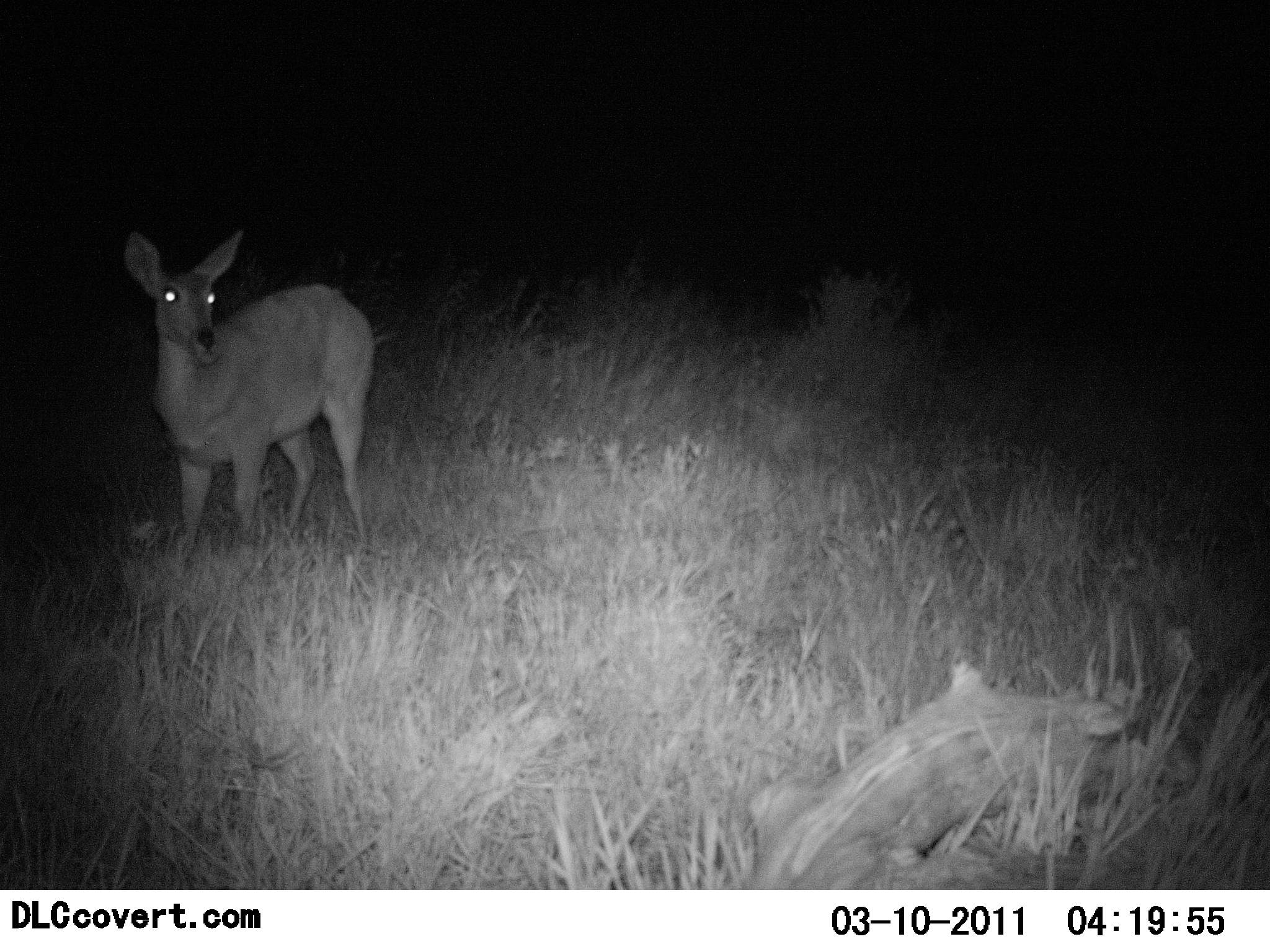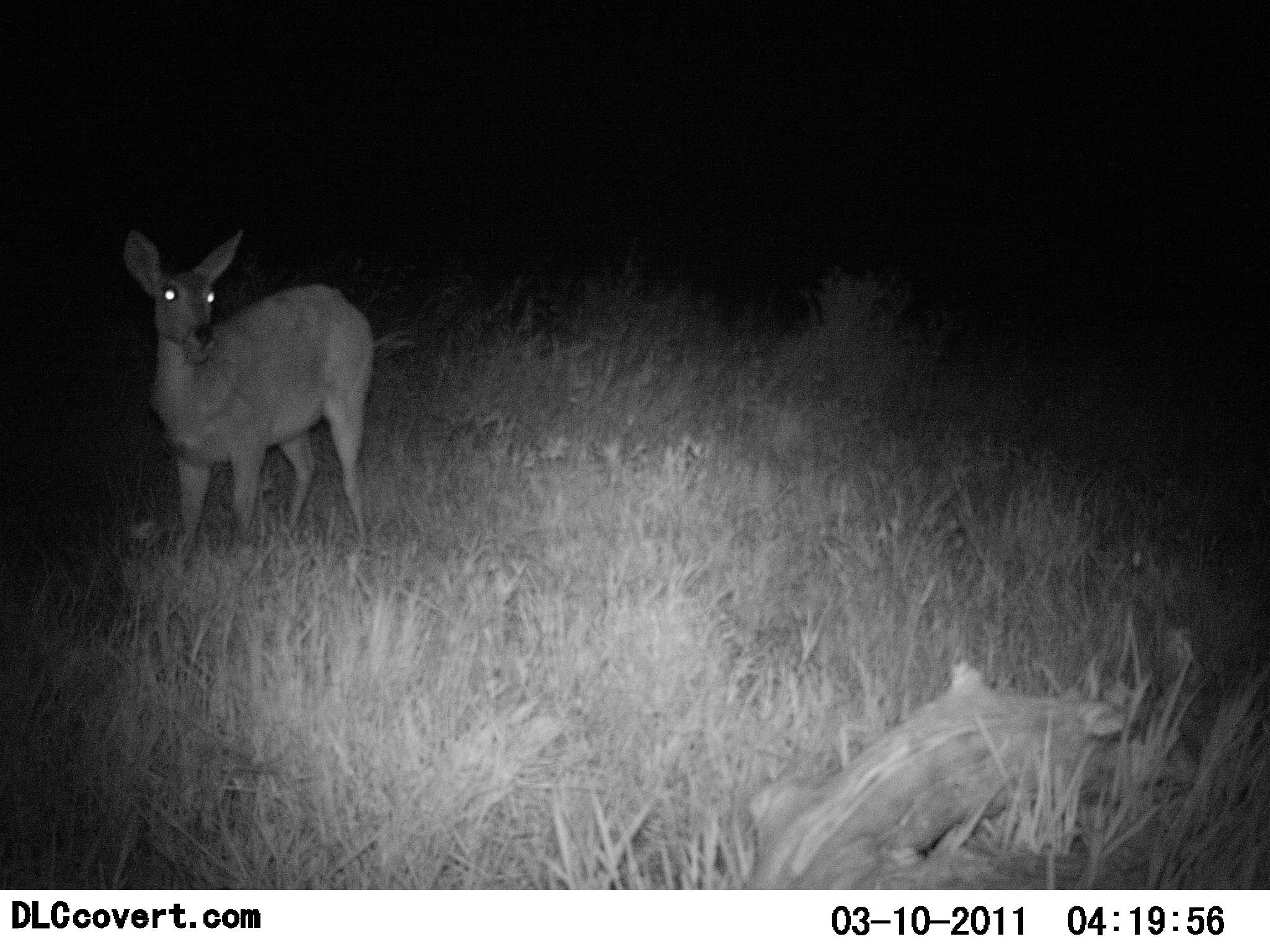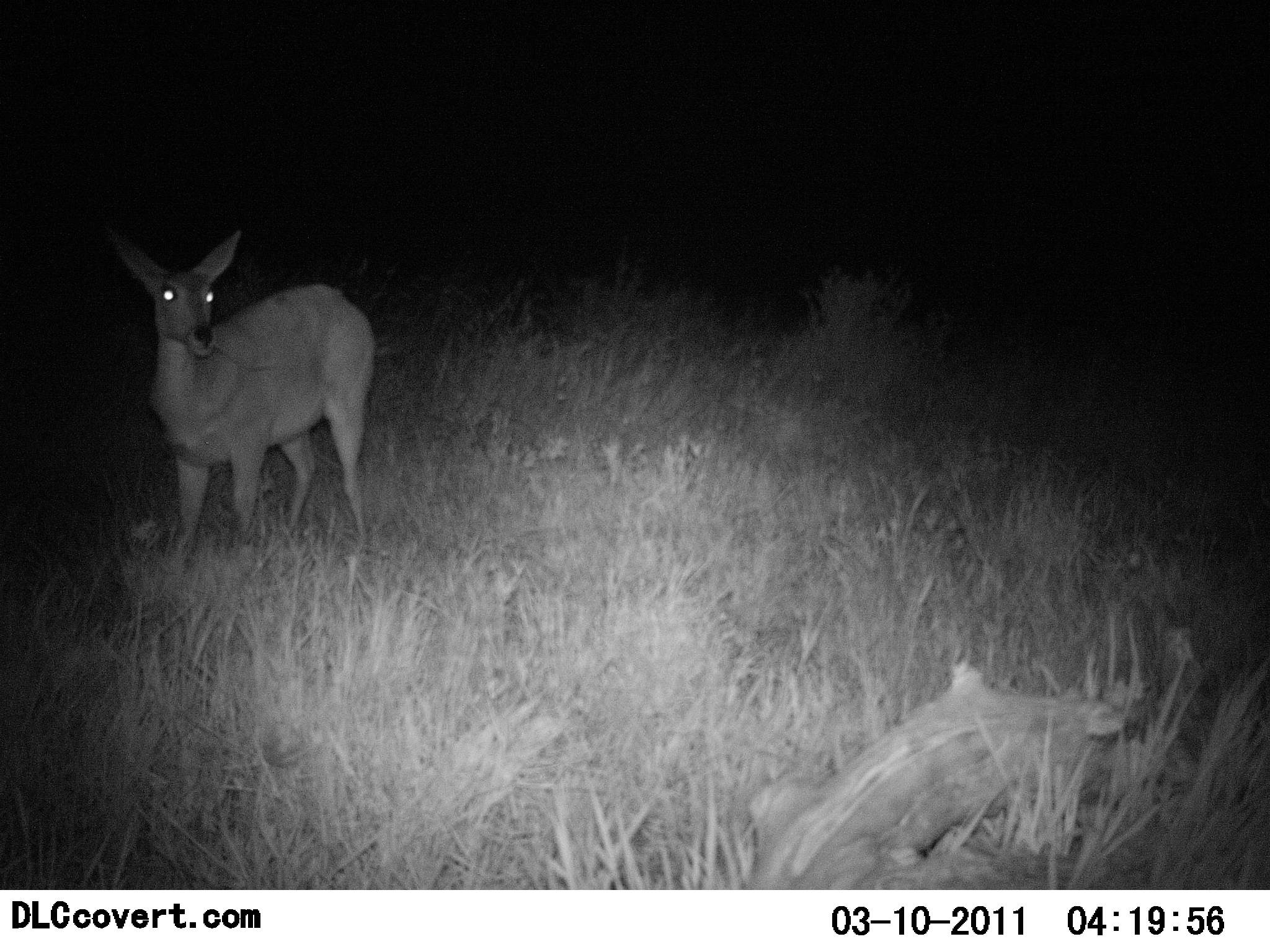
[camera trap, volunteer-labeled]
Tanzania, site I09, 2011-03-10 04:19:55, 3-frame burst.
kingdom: Animalia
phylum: Chordata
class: Mammalia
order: Artiodactyla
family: Bovidae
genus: Redunca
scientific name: Redunca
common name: reedbuck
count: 1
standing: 70%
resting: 0%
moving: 10%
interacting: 0%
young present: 0%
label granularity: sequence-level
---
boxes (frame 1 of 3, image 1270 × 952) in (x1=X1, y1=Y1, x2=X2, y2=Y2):
animal: (x1=747, y1=660, x2=1130, y2=890); (x1=122, y1=227, x2=382, y2=556)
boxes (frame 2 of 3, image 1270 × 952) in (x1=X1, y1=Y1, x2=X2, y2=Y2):
animal: (x1=755, y1=655, x2=1126, y2=890); (x1=121, y1=227, x2=375, y2=554)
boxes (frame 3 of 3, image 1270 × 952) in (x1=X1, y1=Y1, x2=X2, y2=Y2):
animal: (x1=110, y1=229, x2=378, y2=554)